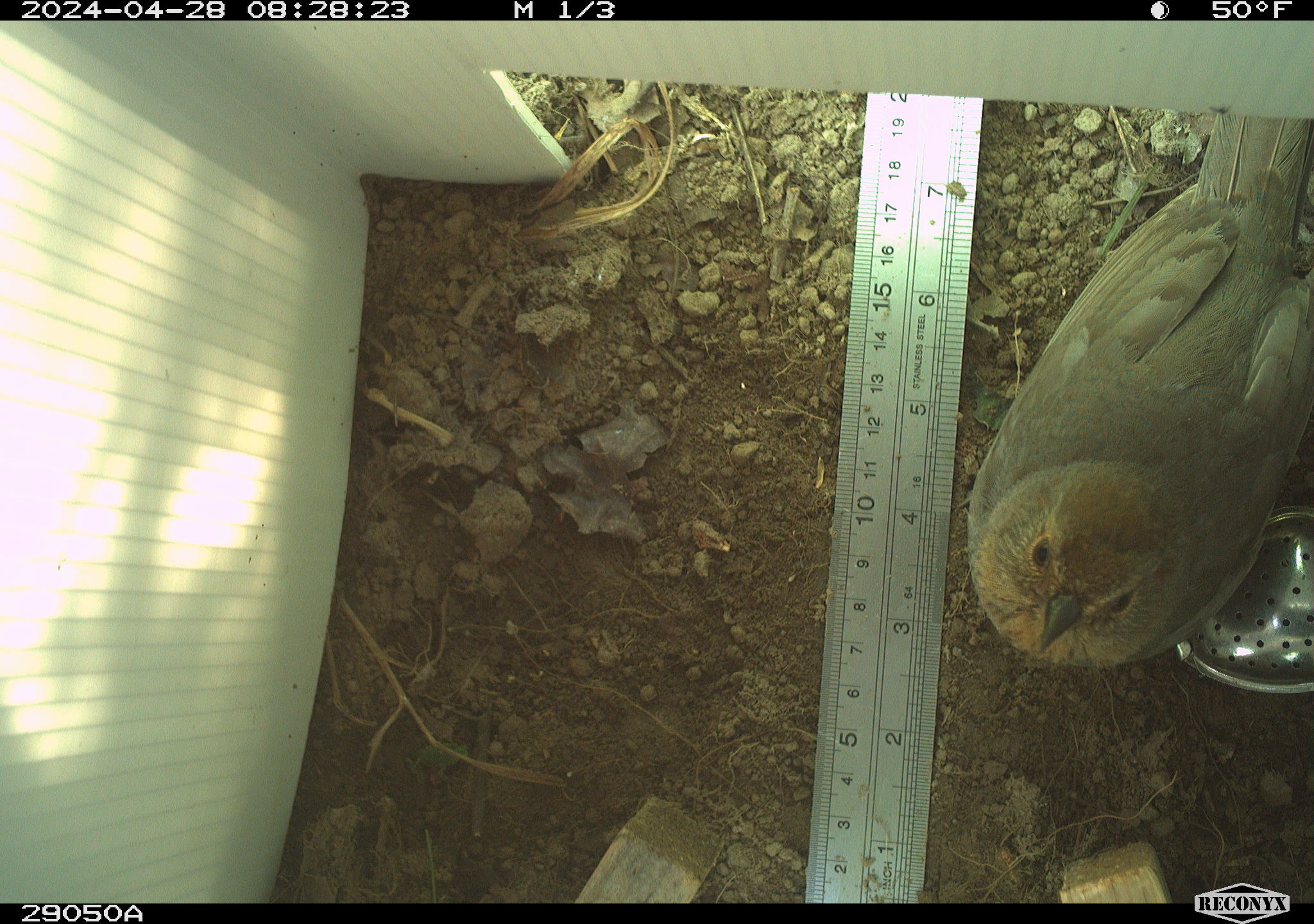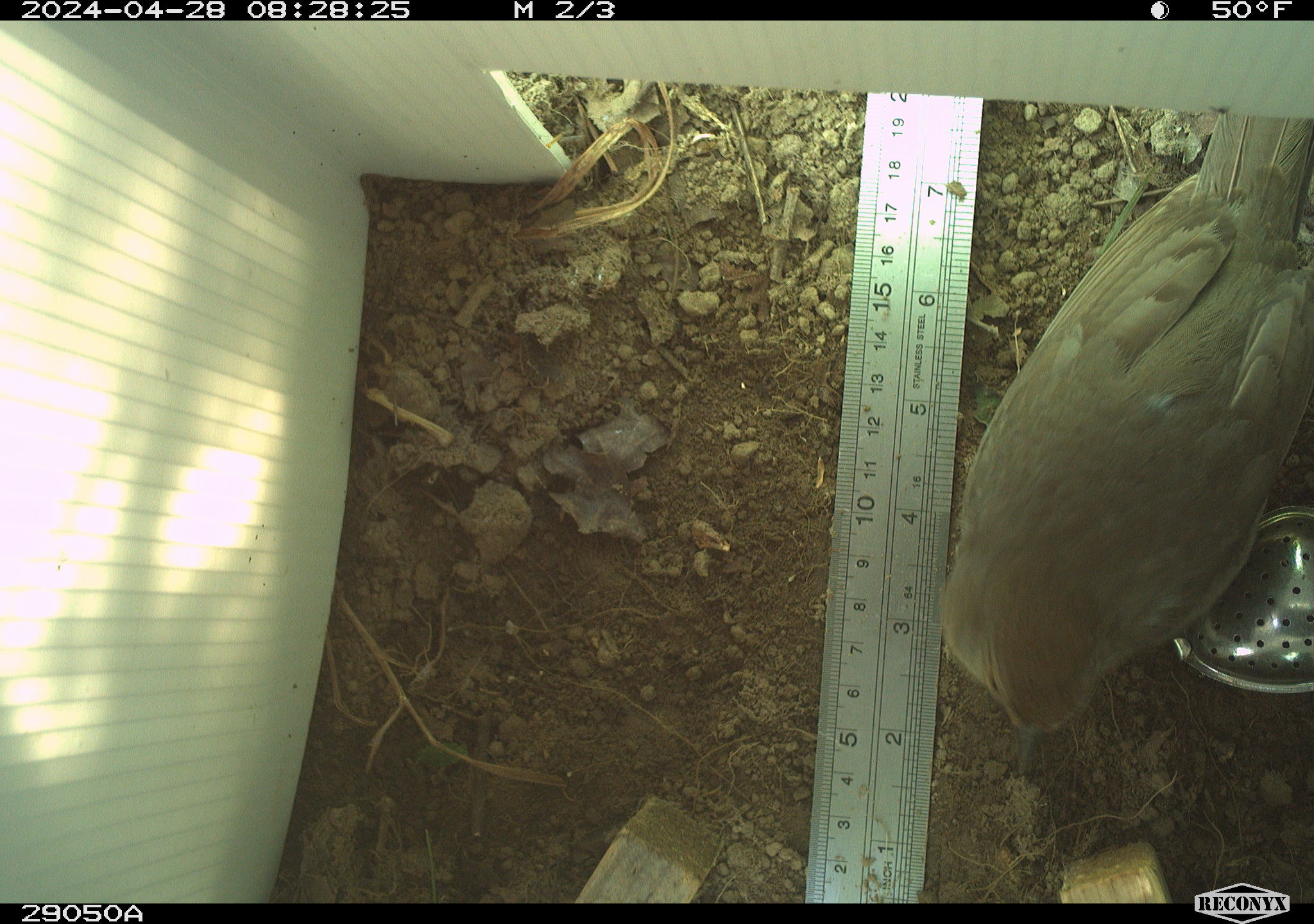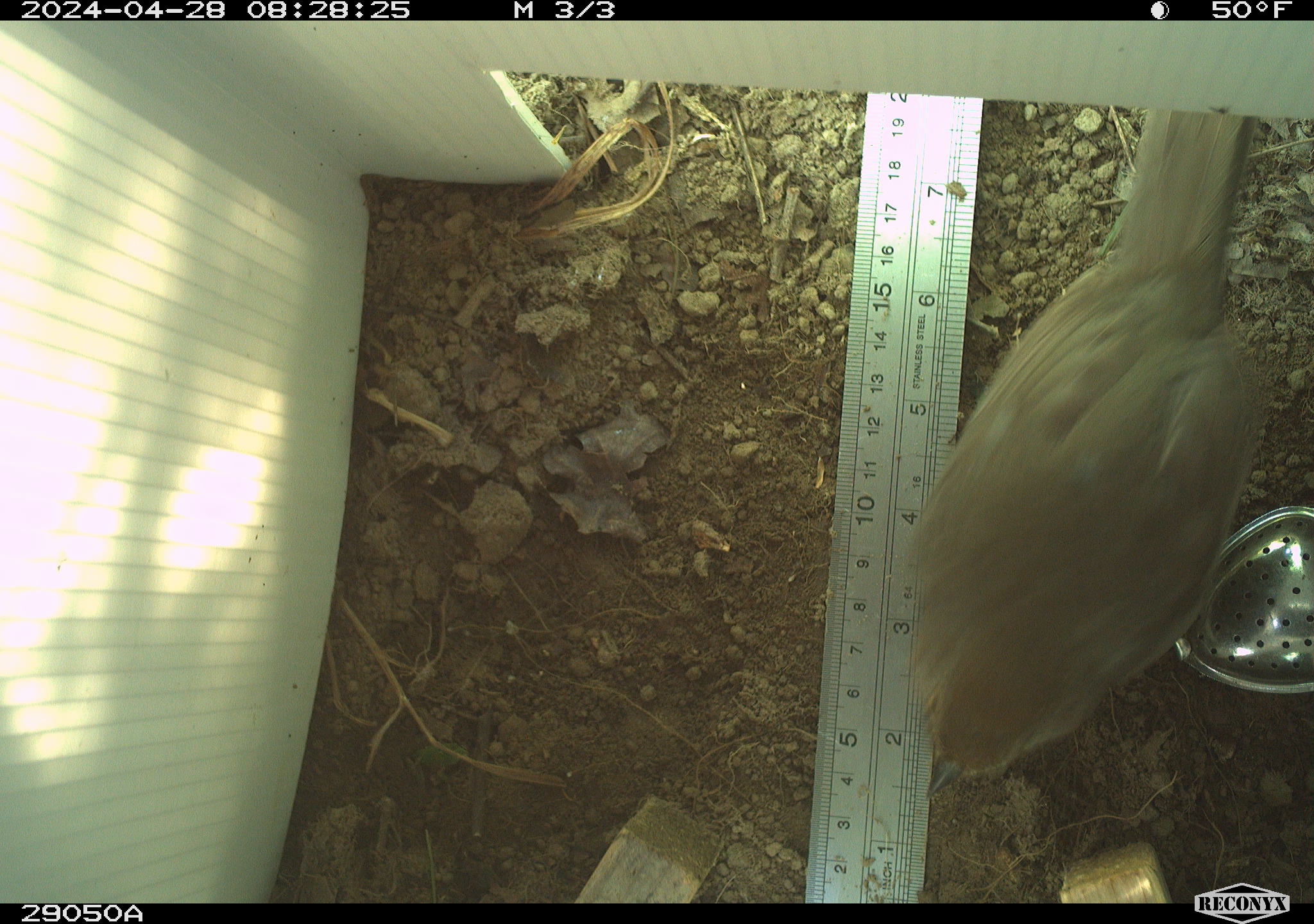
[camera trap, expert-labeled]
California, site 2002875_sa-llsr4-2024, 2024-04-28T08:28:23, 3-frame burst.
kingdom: Animalia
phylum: Chordata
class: Aves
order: Passeriformes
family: Passerellidae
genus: Melozone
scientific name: Melozone crissalis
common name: california towhee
California towhee (Melozone crissalis).